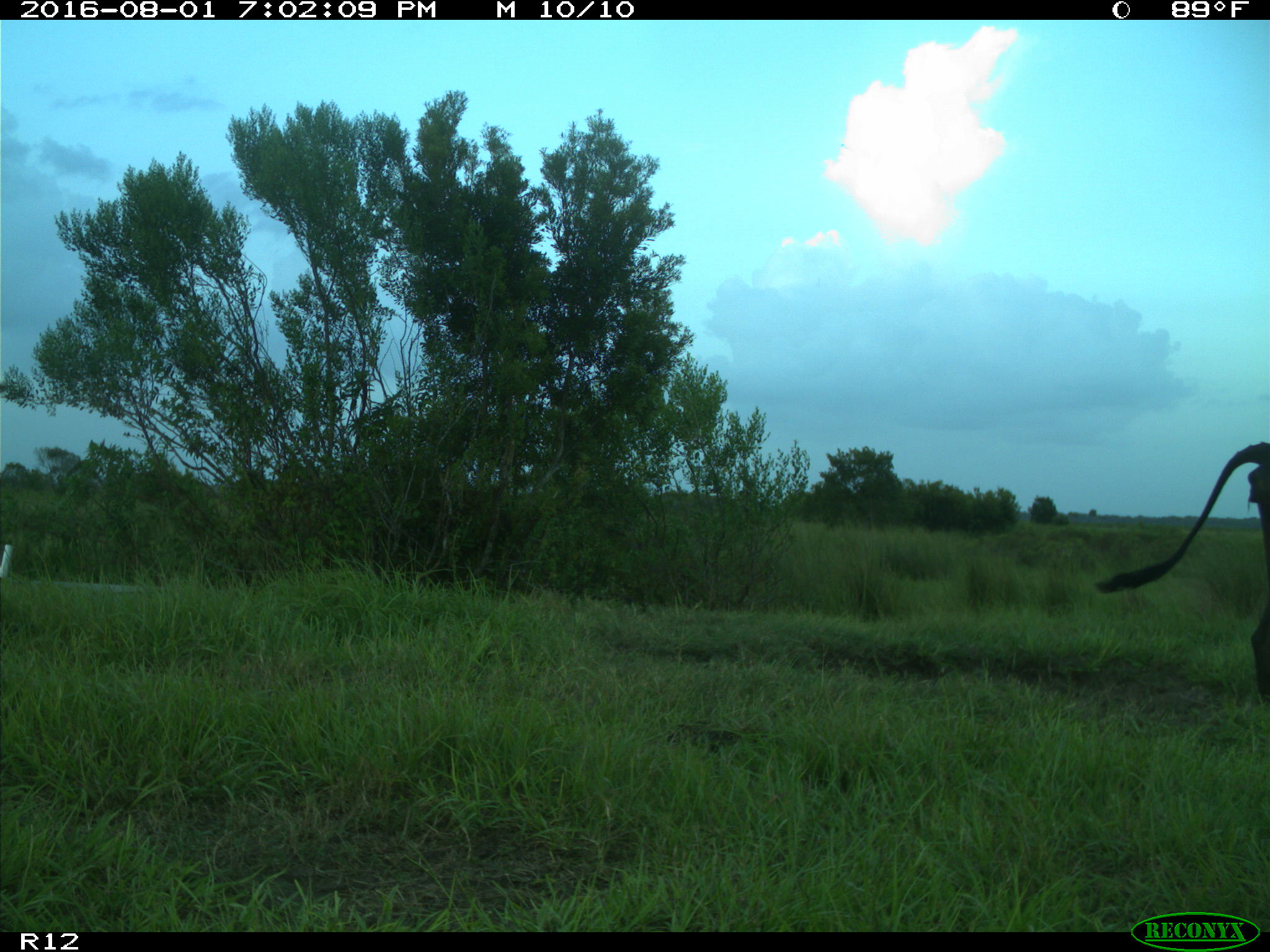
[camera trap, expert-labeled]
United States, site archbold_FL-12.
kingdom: Animalia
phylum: Chordata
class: Mammalia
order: Artiodactyla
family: Bovidae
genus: Bos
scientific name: Bos taurus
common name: domestic cow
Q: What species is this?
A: Bos taurus (domestic cow).